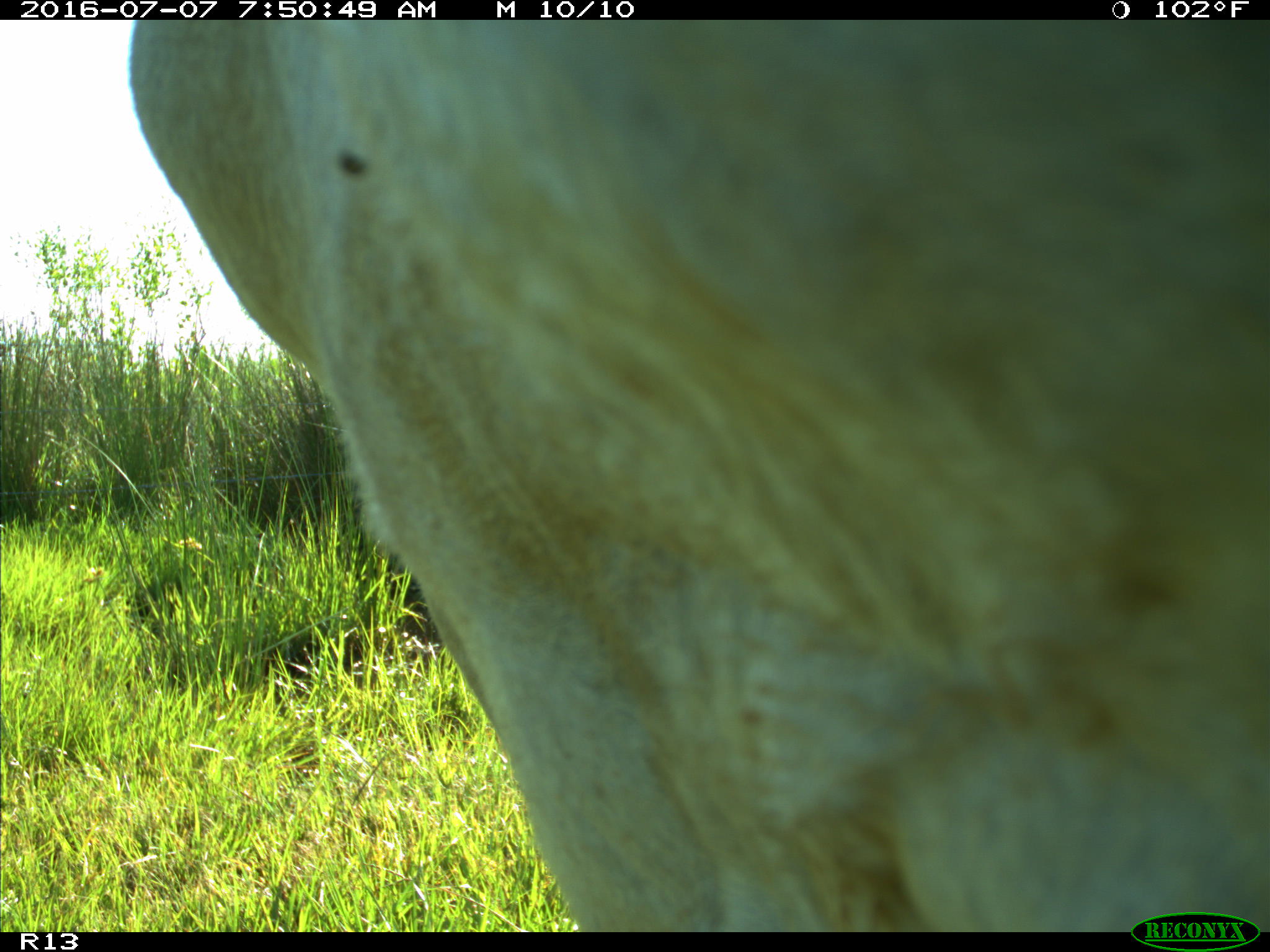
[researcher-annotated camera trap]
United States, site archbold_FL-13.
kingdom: Animalia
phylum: Chordata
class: Mammalia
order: Artiodactyla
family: Bovidae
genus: Bos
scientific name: Bos taurus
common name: domestic cow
Bos taurus (domestic cow).